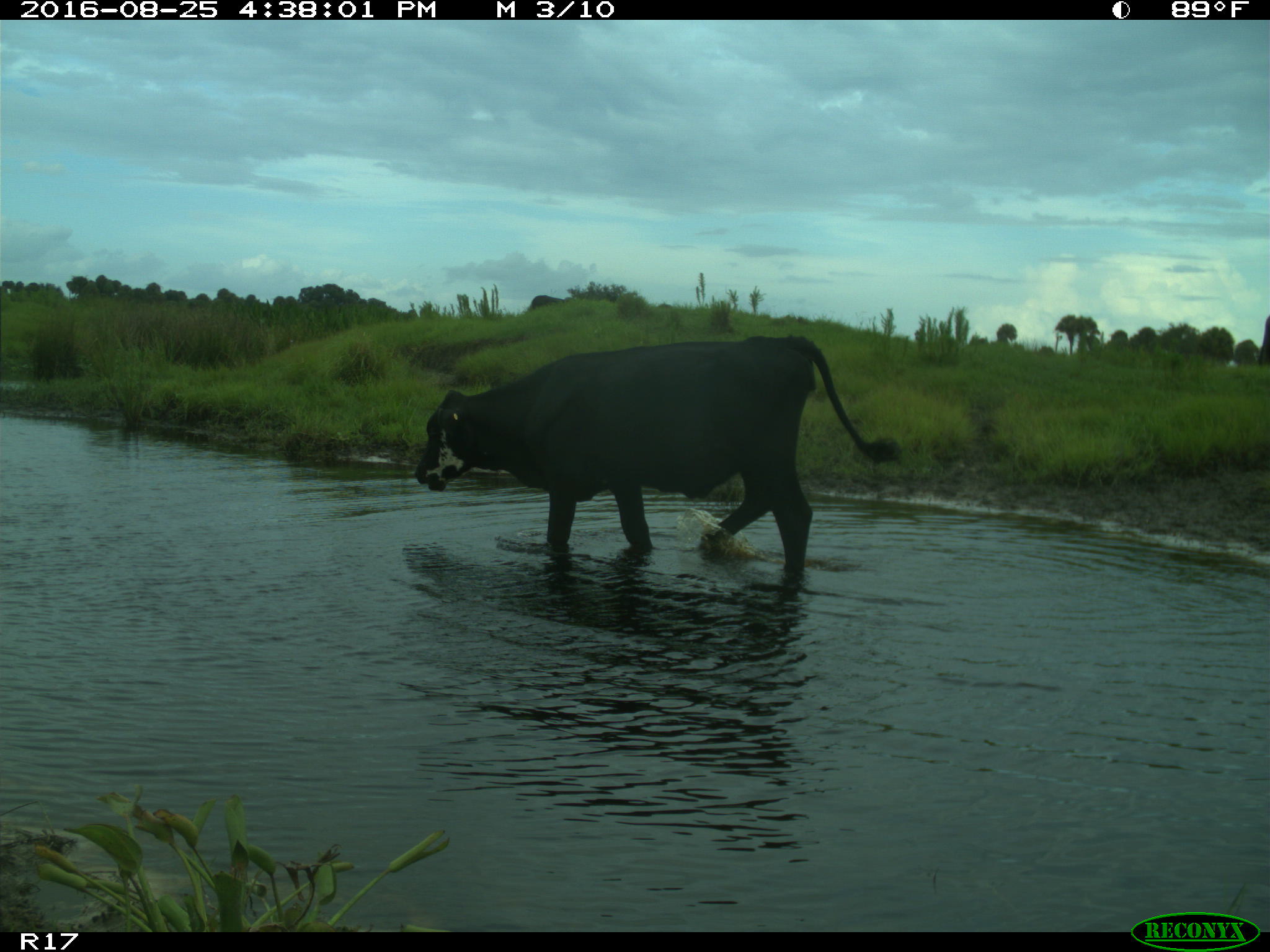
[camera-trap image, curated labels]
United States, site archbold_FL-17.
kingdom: Animalia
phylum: Chordata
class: Mammalia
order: Artiodactyla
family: Bovidae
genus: Bos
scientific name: Bos taurus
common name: domestic cow